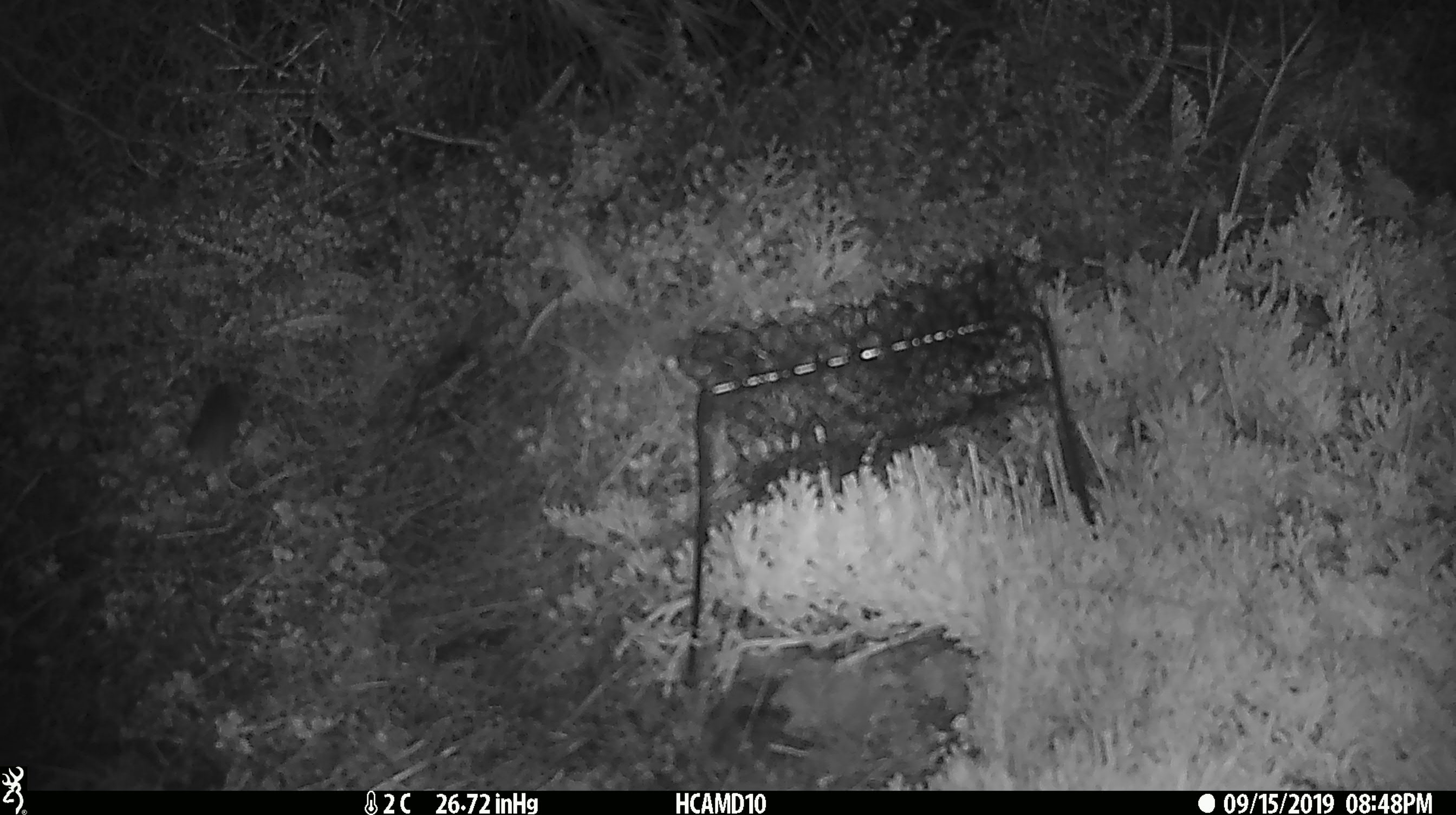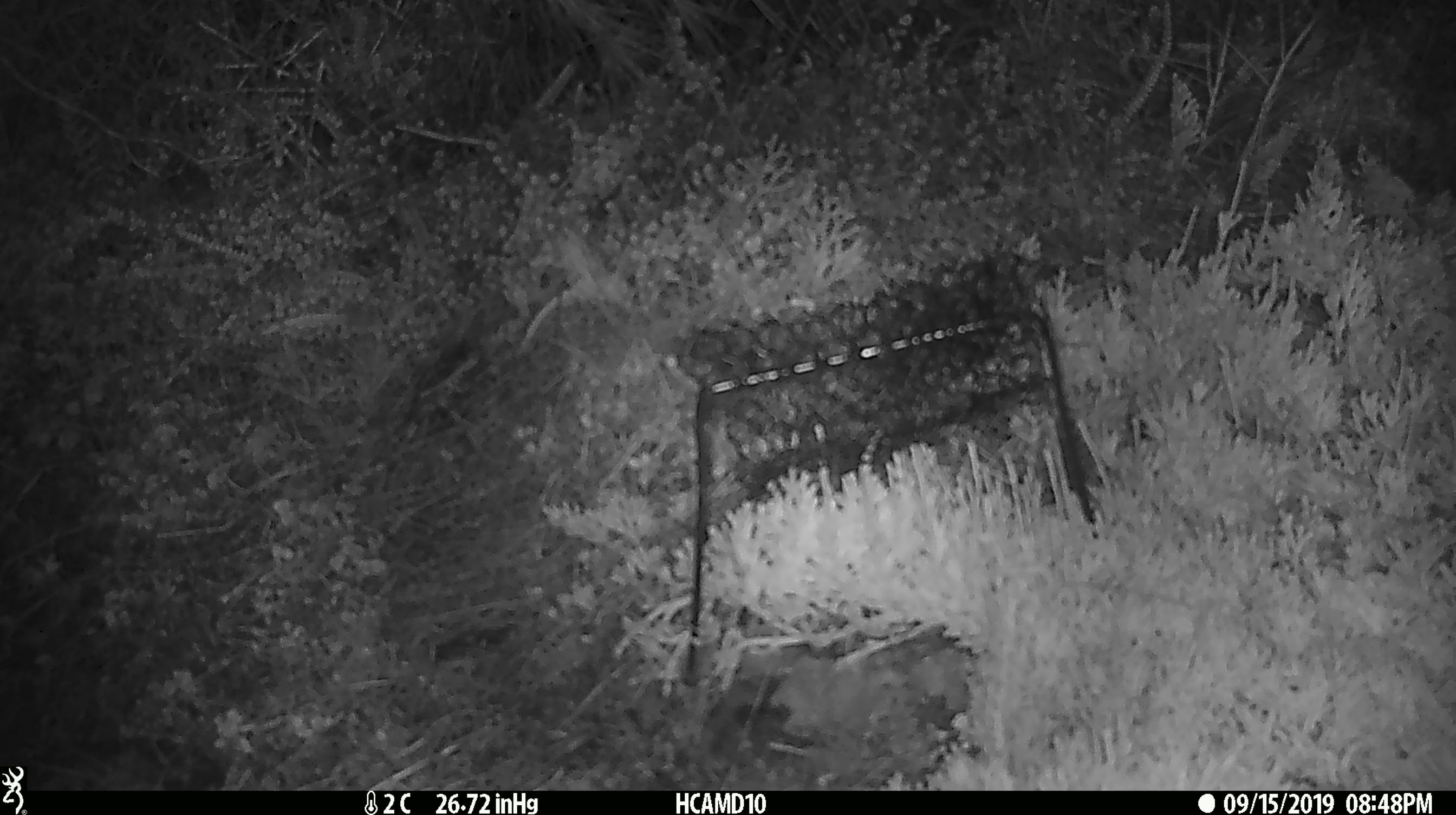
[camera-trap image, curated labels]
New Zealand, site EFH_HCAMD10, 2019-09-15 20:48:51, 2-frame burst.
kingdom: Animalia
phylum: Chordata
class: Mammalia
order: Rodentia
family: Muridae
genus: Mus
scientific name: Mus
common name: mouse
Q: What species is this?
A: Mouse (Mus).